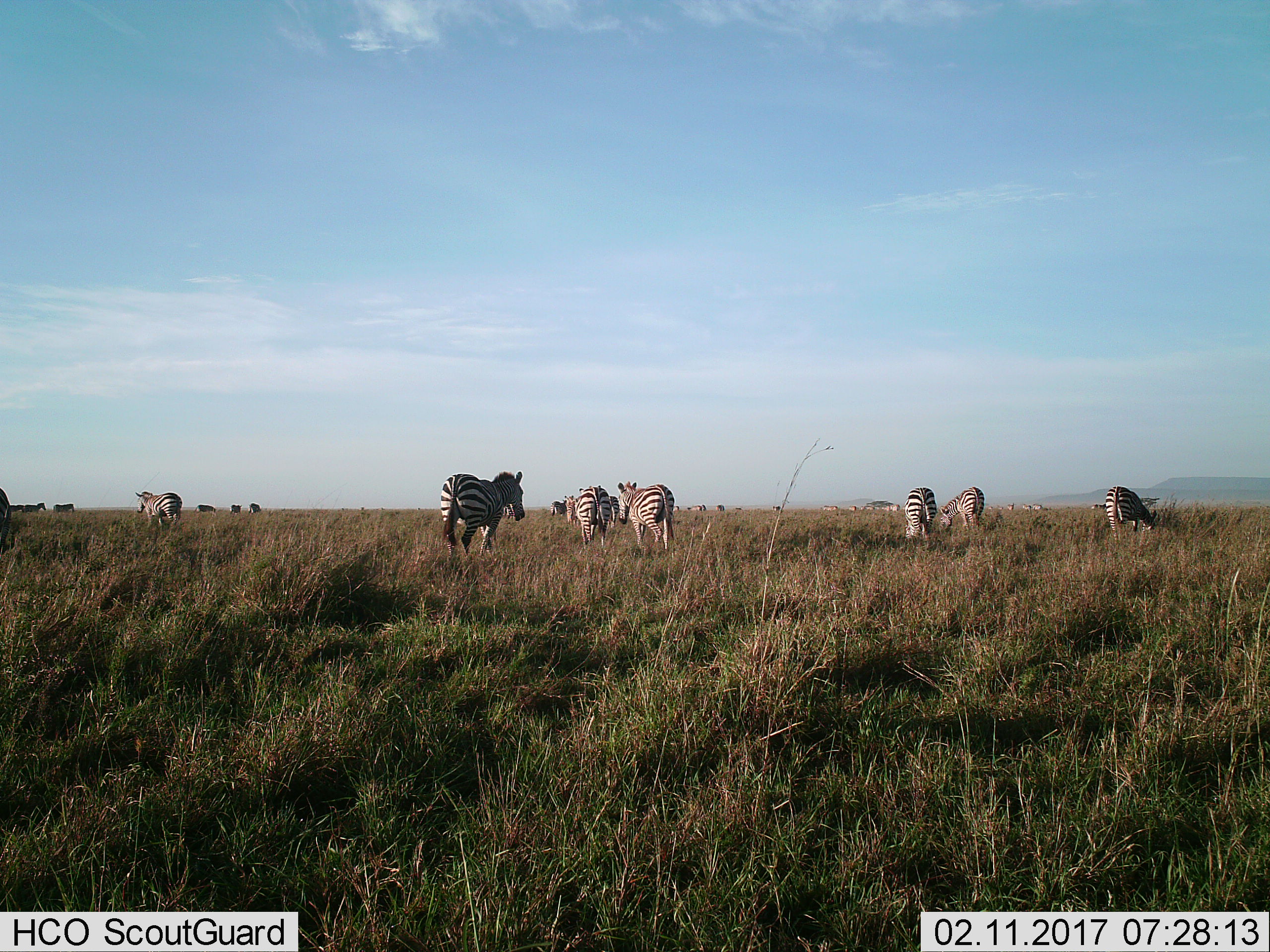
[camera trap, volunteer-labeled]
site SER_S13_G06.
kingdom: Animalia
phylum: Chordata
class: Mammalia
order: Perissodactyla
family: Equidae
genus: Equus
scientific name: Equus quagga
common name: plains zebra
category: zebraplains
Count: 11-50.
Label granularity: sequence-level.